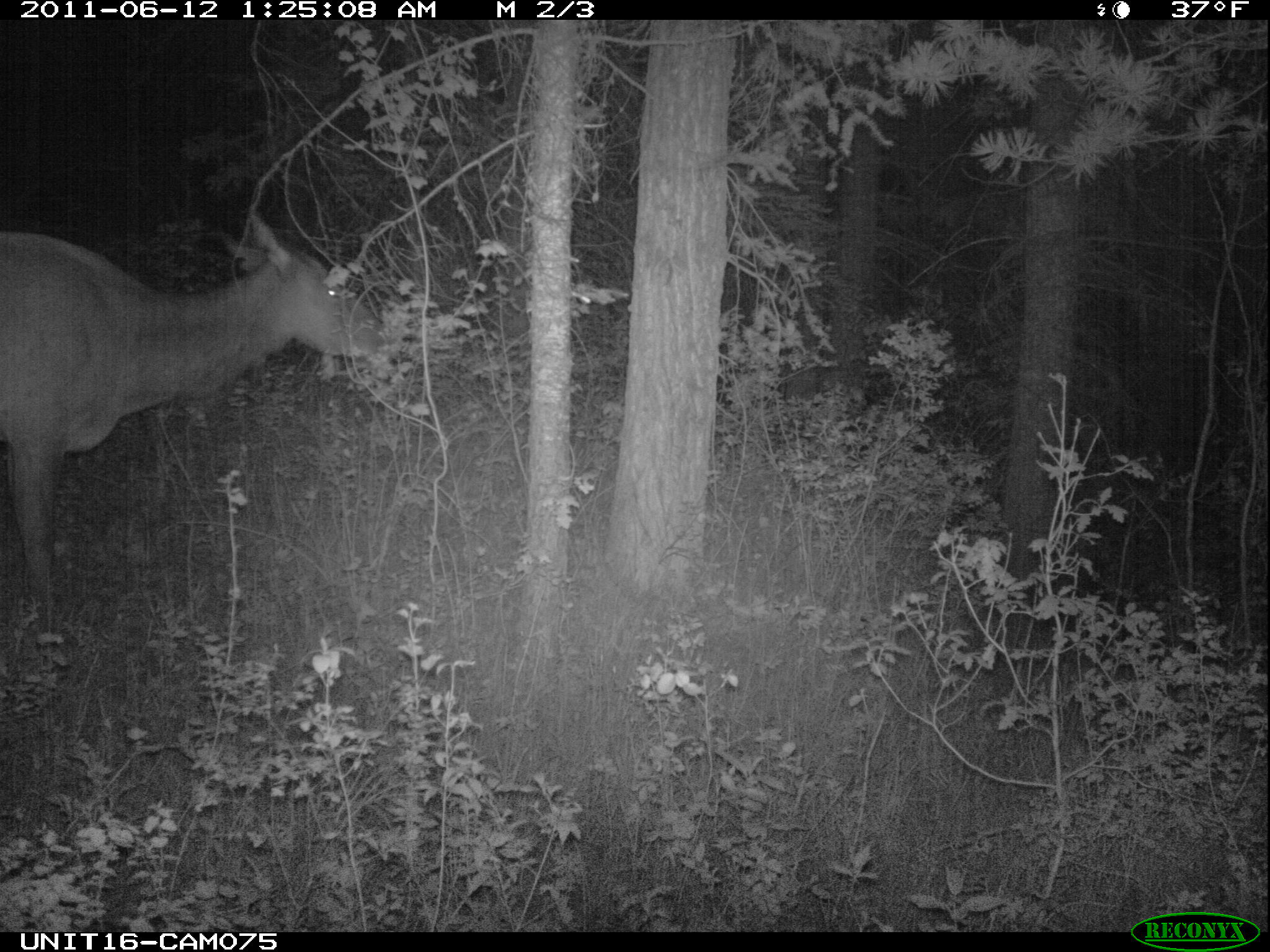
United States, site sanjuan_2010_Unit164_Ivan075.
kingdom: Animalia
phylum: Chordata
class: Mammalia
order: Artiodactyla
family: Cervidae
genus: Cervus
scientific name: Cervus elaphus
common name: red deer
Cervus elaphus (red deer).